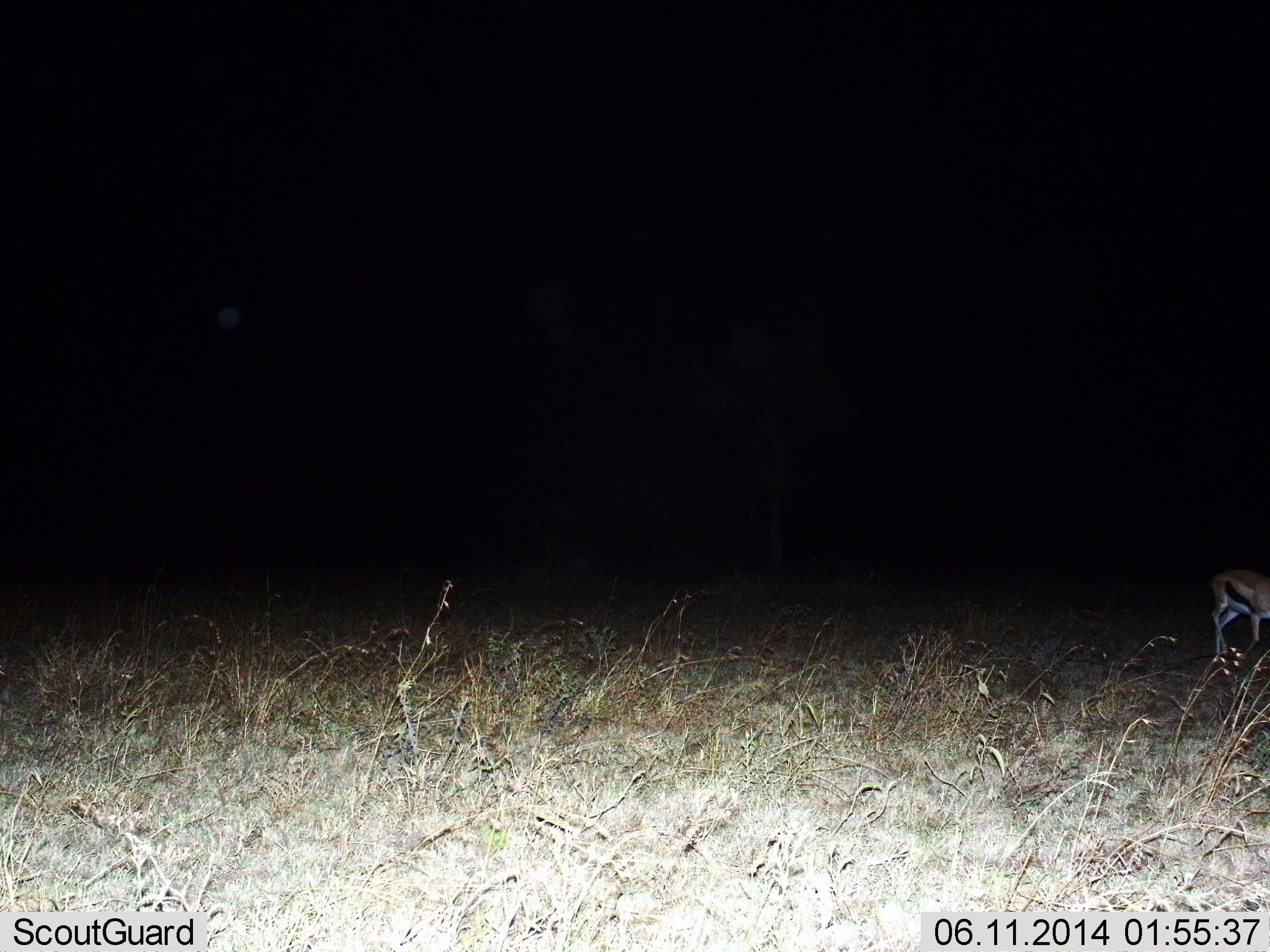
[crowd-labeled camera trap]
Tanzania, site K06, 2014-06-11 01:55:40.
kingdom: Animalia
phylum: Chordata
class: Mammalia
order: Artiodactyla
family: Bovidae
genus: Eudorcas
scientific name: Eudorcas thomsonii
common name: thomson's gazelle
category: gazellethomsons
Gazellethomsons (thomson's gazelle) (Eudorcas thomsonii), count 1. Behavior (volunteer vote fractions): standing 70%, resting 0%, moving 30%, interacting 0%. Young present (vote fraction): 0%. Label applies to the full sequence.